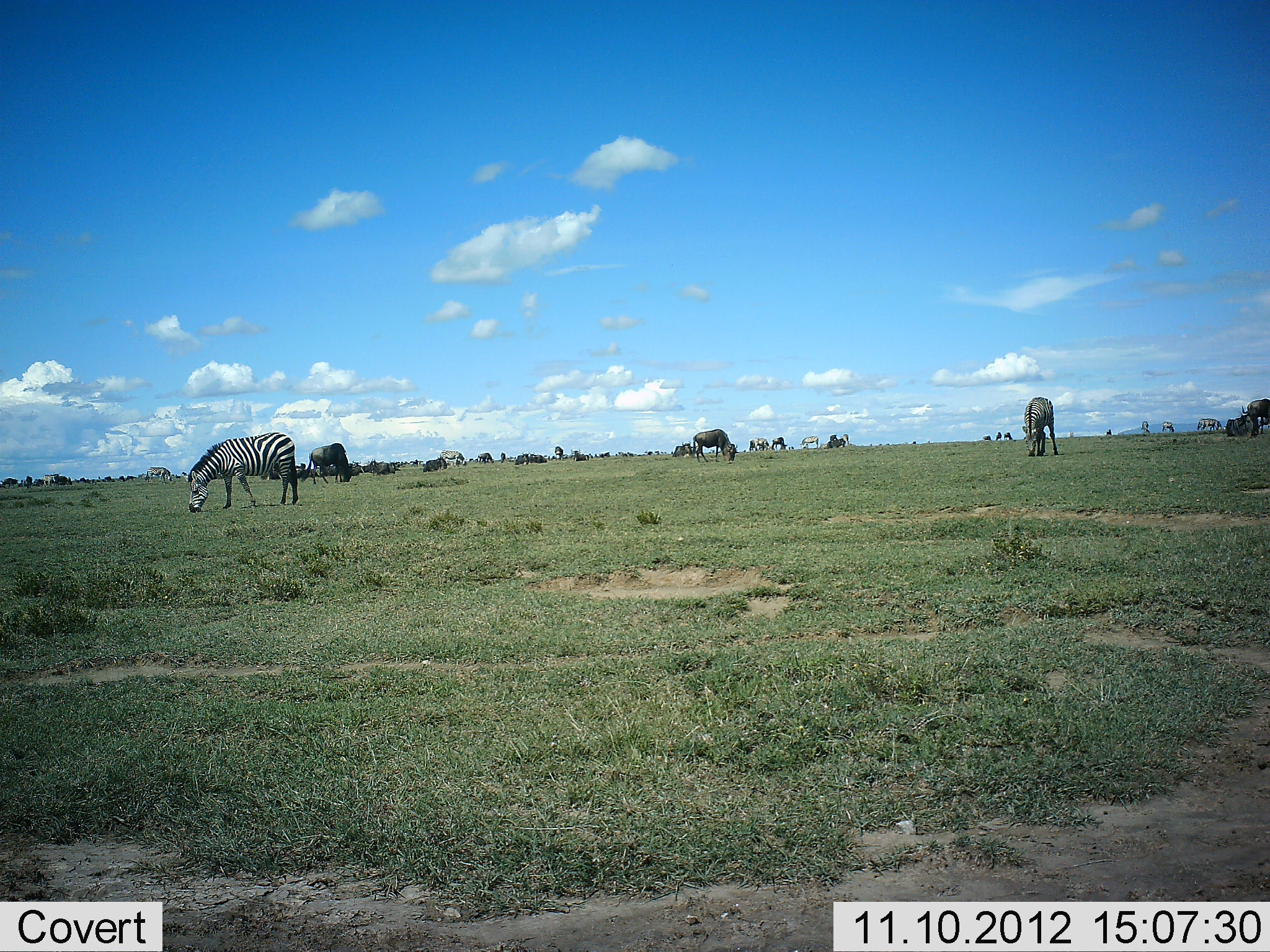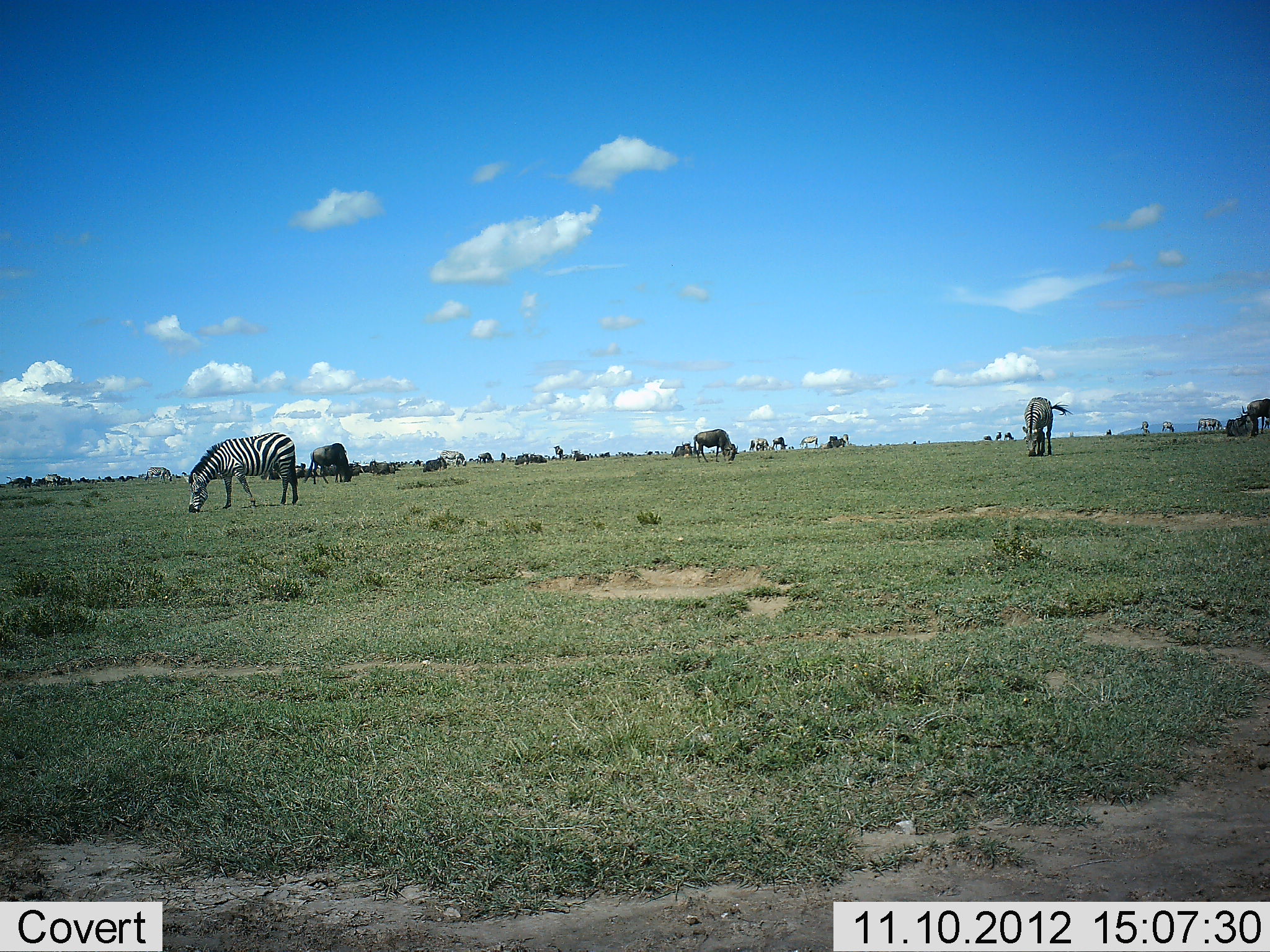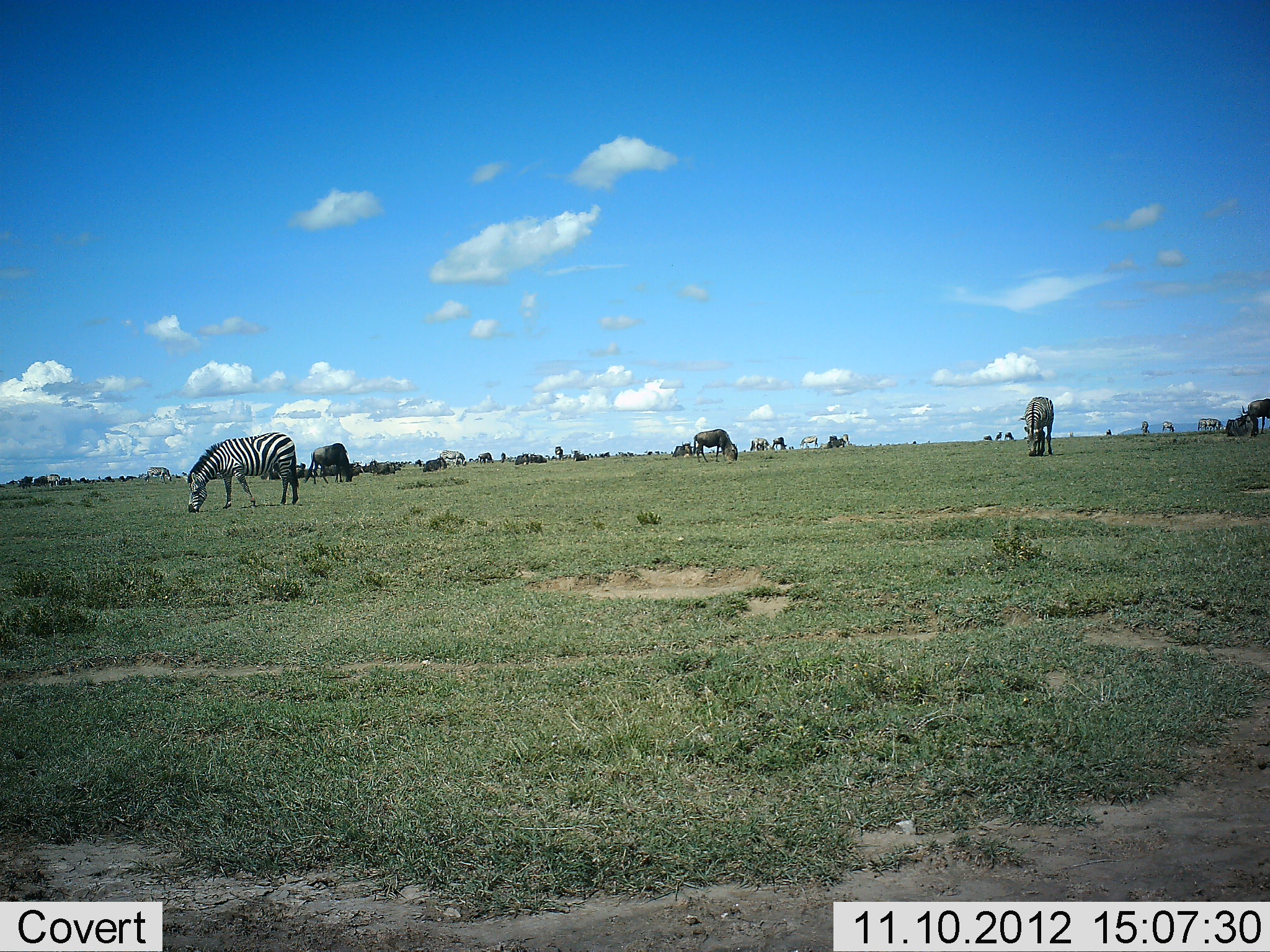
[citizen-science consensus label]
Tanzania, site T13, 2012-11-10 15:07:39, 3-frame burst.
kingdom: Animalia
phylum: Chordata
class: Mammalia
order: Artiodactyla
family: Bovidae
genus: Connochaetes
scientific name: Connochaetes taurinus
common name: blue wildebeest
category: wildebeest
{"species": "wildebeest (blue wildebeest) (Connochaetes taurinus)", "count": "11-50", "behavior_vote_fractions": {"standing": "50%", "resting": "20%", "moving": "20%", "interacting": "10%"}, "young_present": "0%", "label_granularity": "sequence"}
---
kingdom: Animalia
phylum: Chordata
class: Mammalia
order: Perissodactyla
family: Equidae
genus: Equus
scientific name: Equus quagga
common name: plains zebra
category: zebra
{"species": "zebra (plains zebra) (Equus quagga)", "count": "2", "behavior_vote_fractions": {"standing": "42%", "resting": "0%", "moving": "8%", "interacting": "0%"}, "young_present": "0%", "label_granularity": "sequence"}